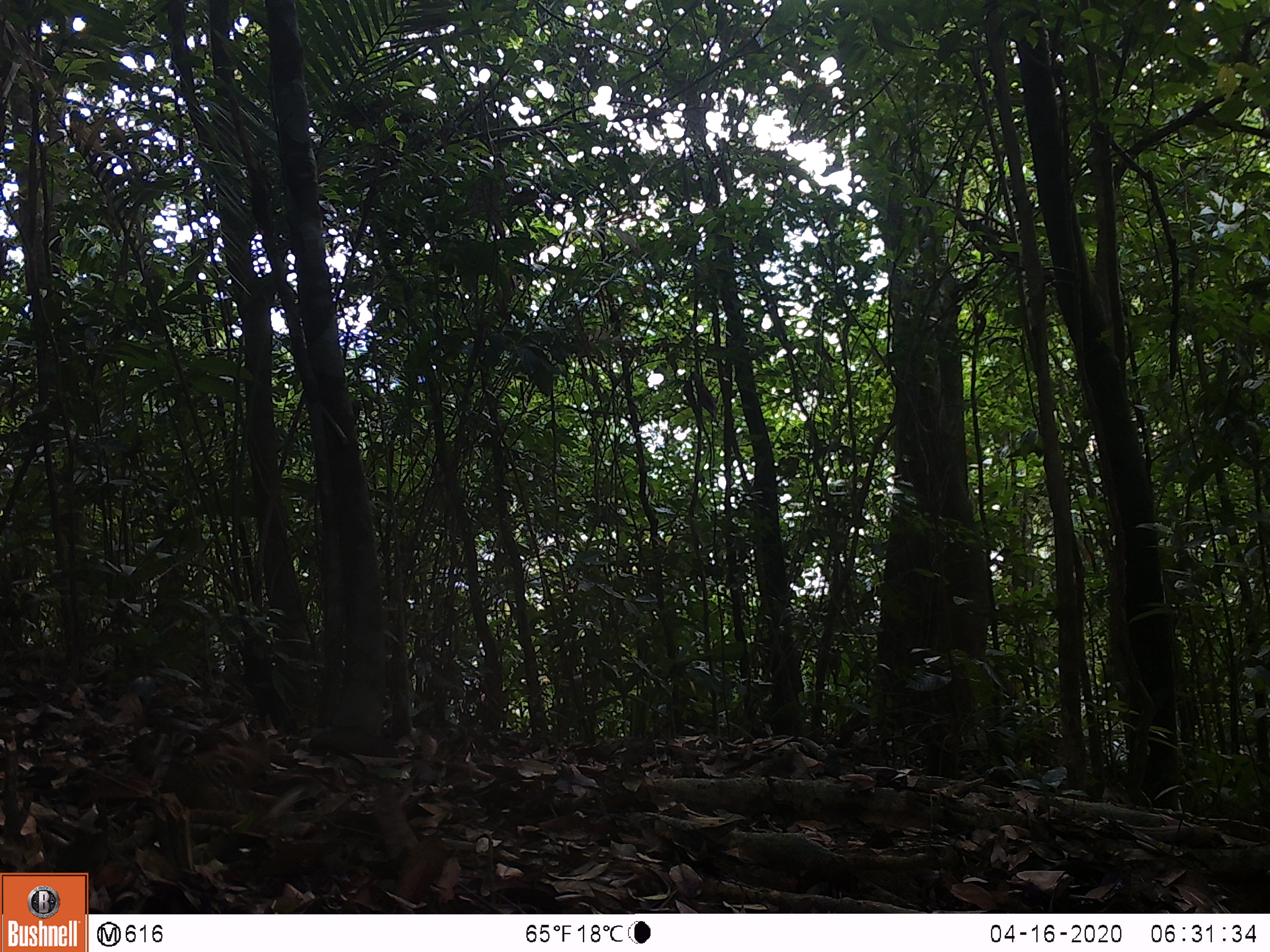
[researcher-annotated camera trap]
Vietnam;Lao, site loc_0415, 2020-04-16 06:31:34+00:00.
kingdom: Animalia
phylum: Chordata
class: Aves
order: Galliformes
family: Phasianidae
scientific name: Phasianidae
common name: partridge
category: unidentified partridge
Unidentified partridge (partridge) (Phasianidae). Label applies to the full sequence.